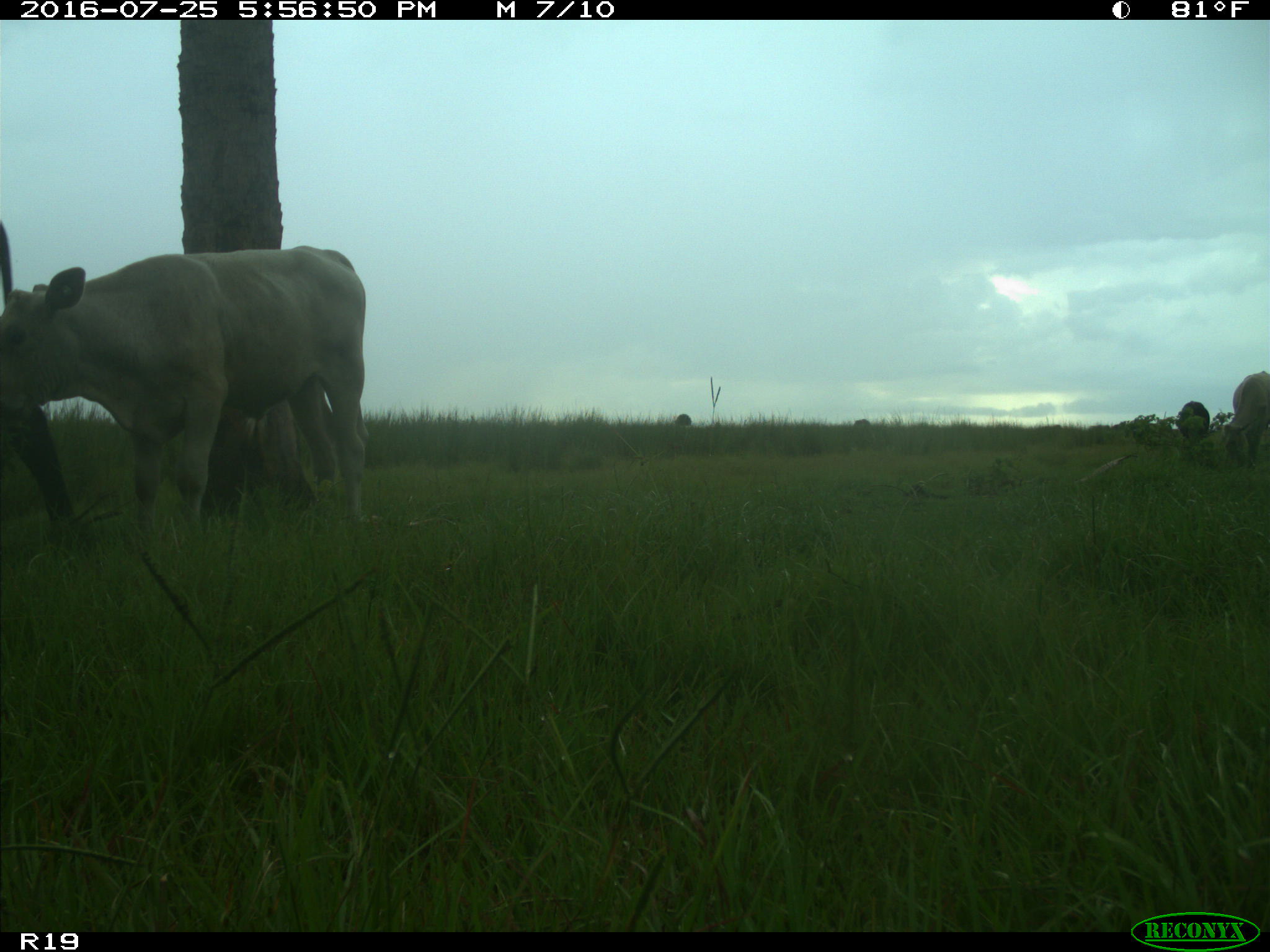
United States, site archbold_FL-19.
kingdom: Animalia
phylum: Chordata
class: Mammalia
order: Artiodactyla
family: Bovidae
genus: Bos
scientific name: Bos taurus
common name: domestic cow